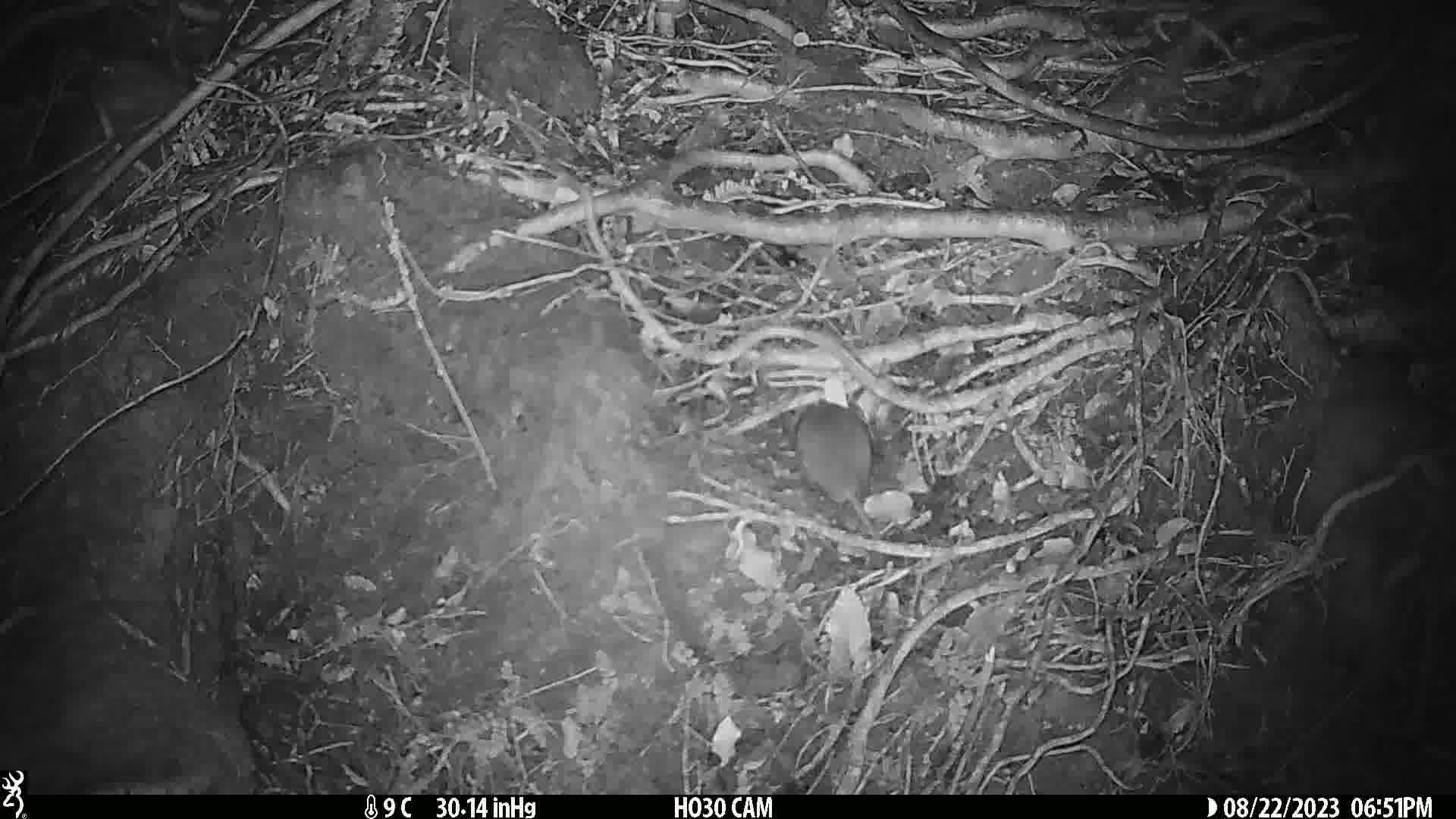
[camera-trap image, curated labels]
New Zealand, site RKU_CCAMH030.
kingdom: Animalia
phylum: Chordata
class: Mammalia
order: Rodentia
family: Muridae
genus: Rattus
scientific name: Rattus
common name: rat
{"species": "rat (Rattus)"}